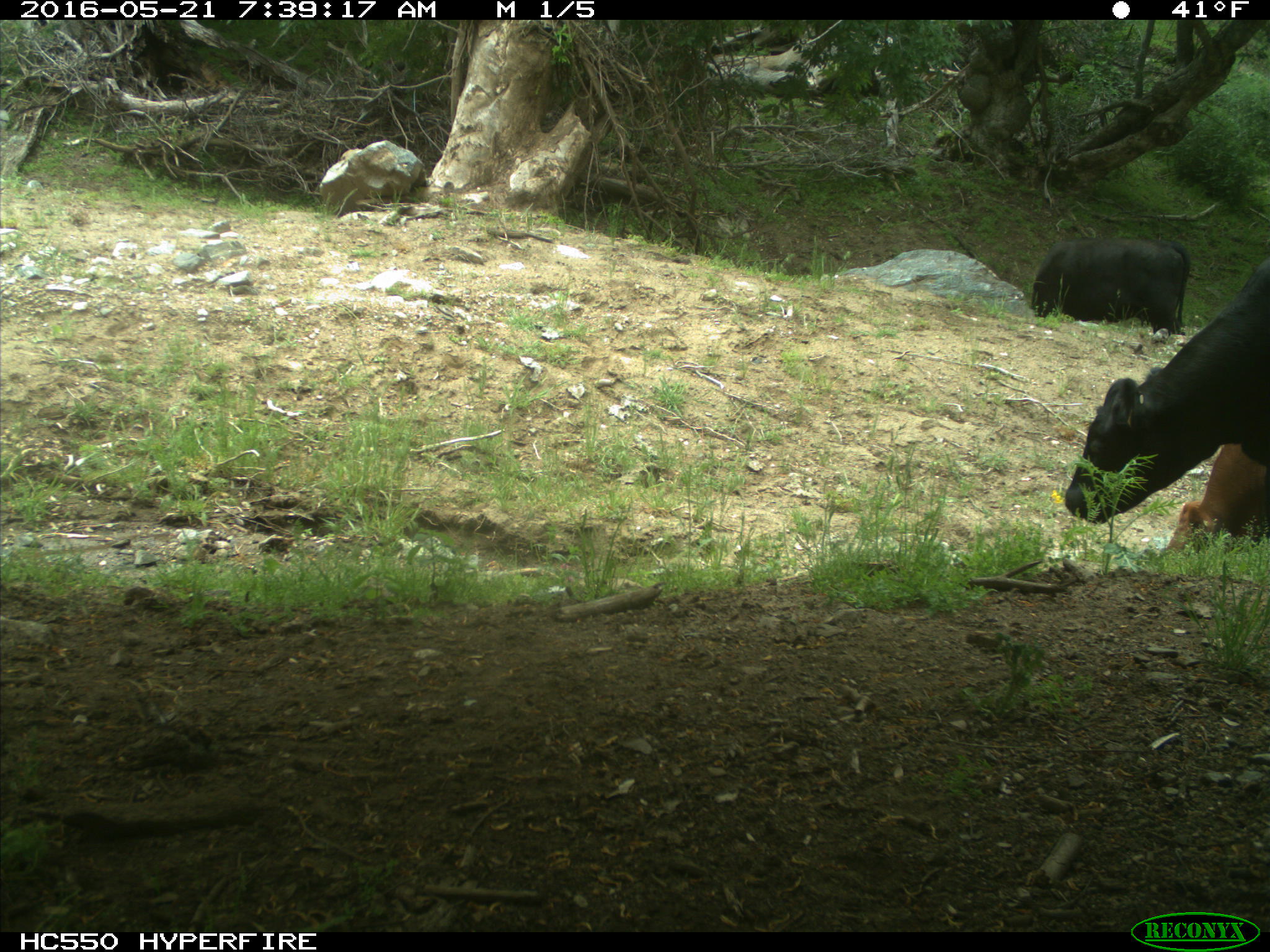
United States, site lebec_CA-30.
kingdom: Animalia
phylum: Chordata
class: Mammalia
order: Artiodactyla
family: Bovidae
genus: Bos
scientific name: Bos taurus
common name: domestic cow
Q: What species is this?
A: Bos taurus (domestic cow).